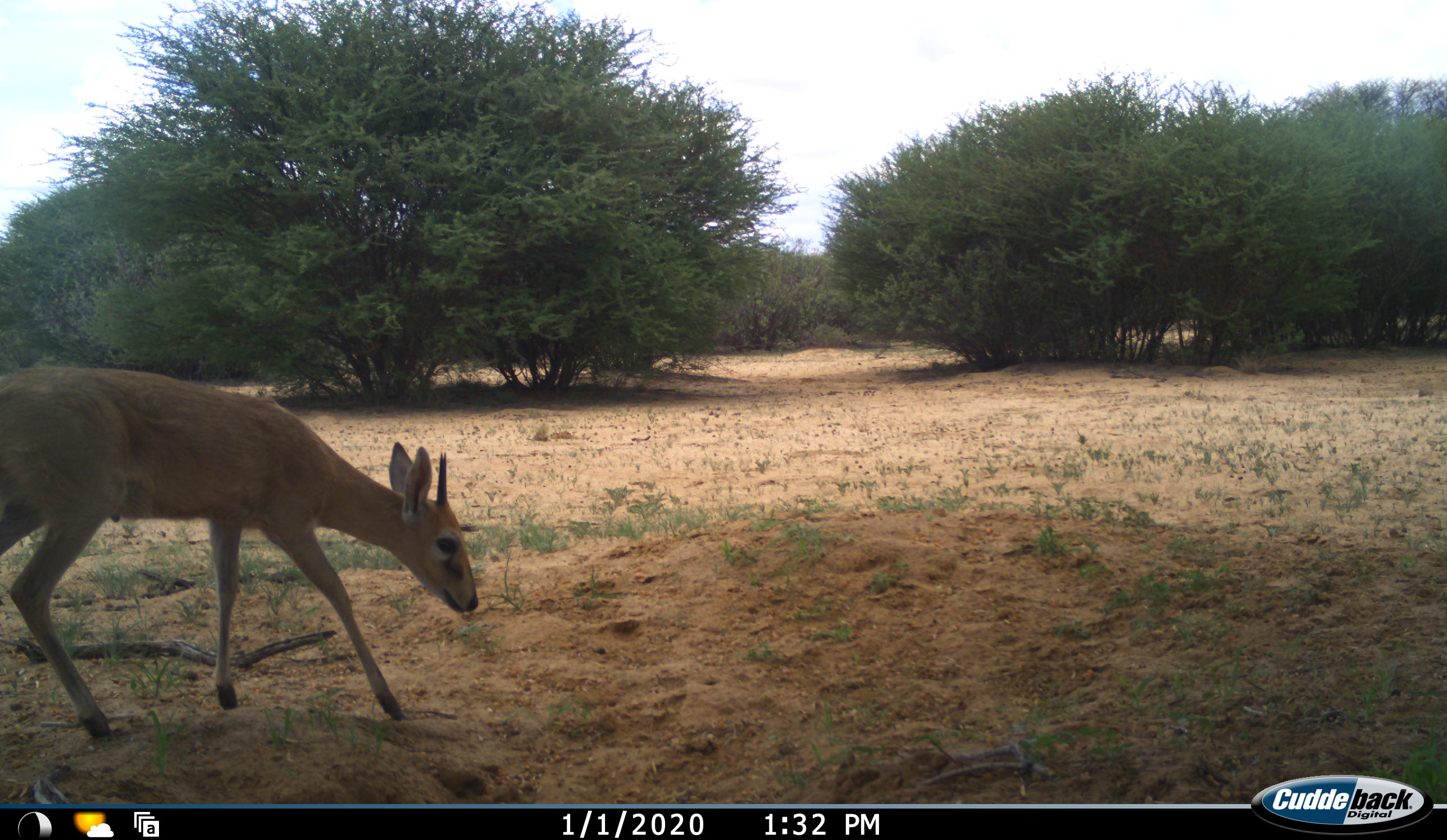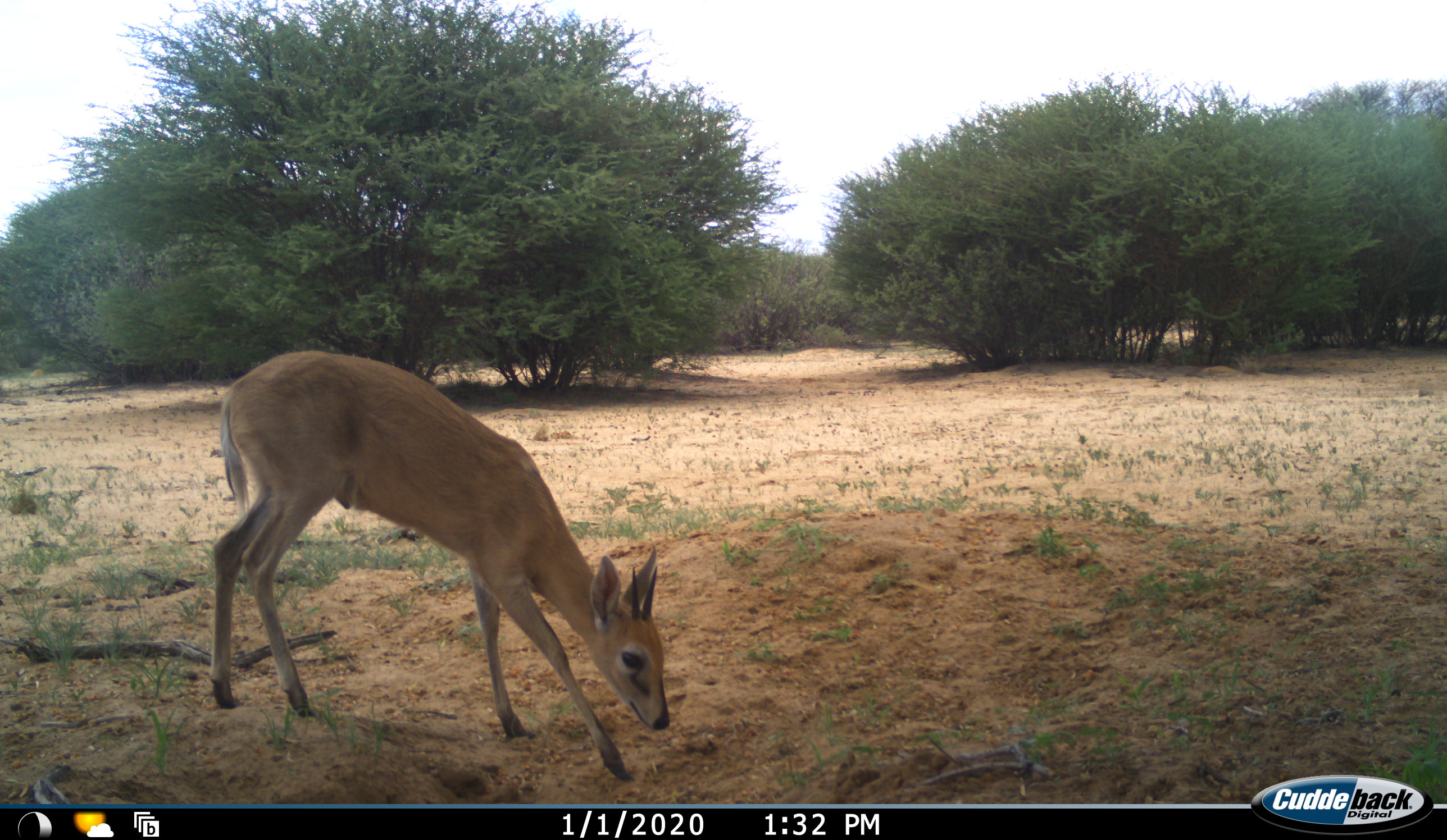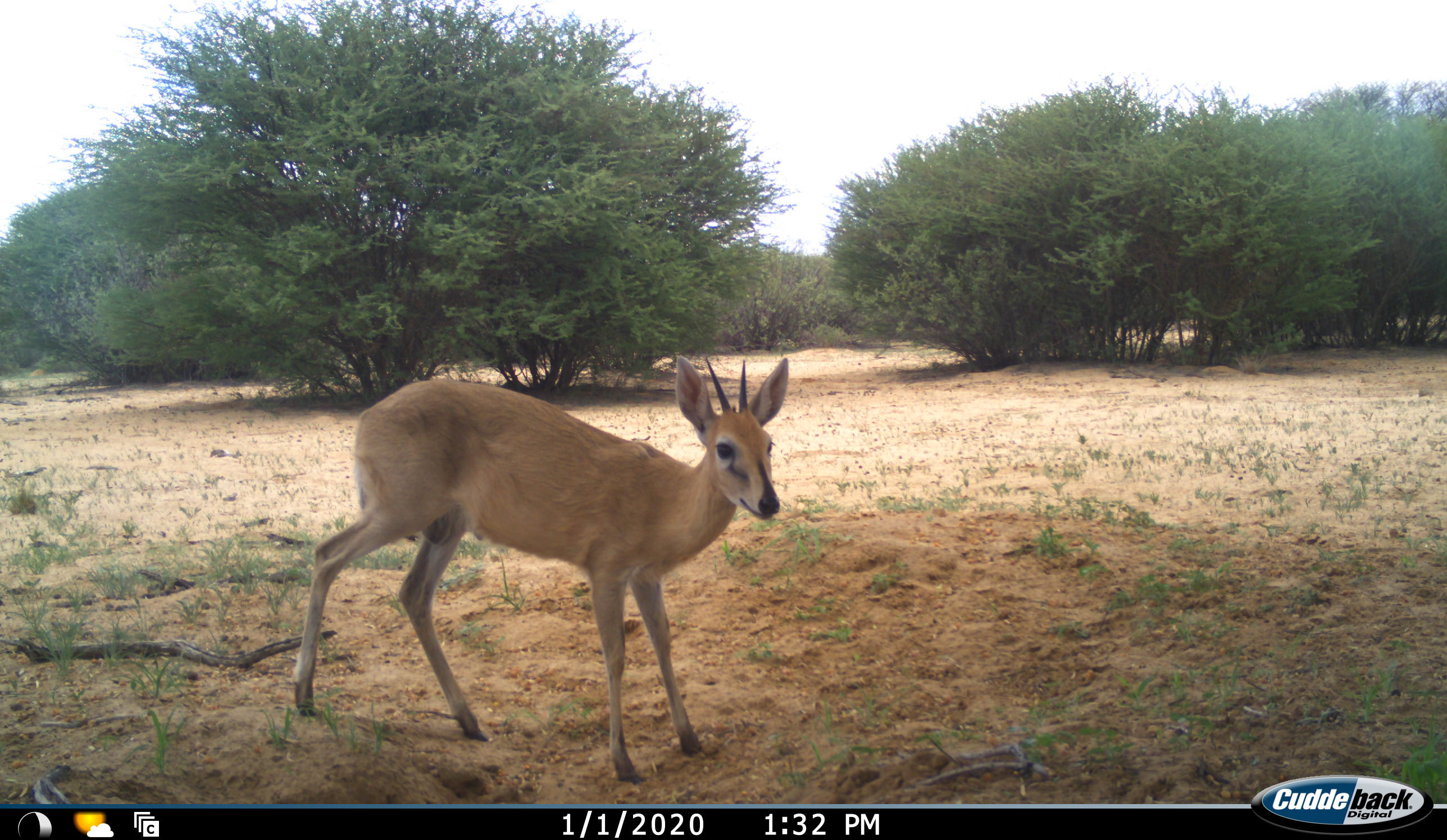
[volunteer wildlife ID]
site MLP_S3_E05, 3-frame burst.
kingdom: Animalia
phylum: Chordata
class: Mammalia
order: Artiodactyla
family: Bovidae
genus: Sylvicapra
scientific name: Sylvicapra grimmia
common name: common duiker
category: duikercommongrey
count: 1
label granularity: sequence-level